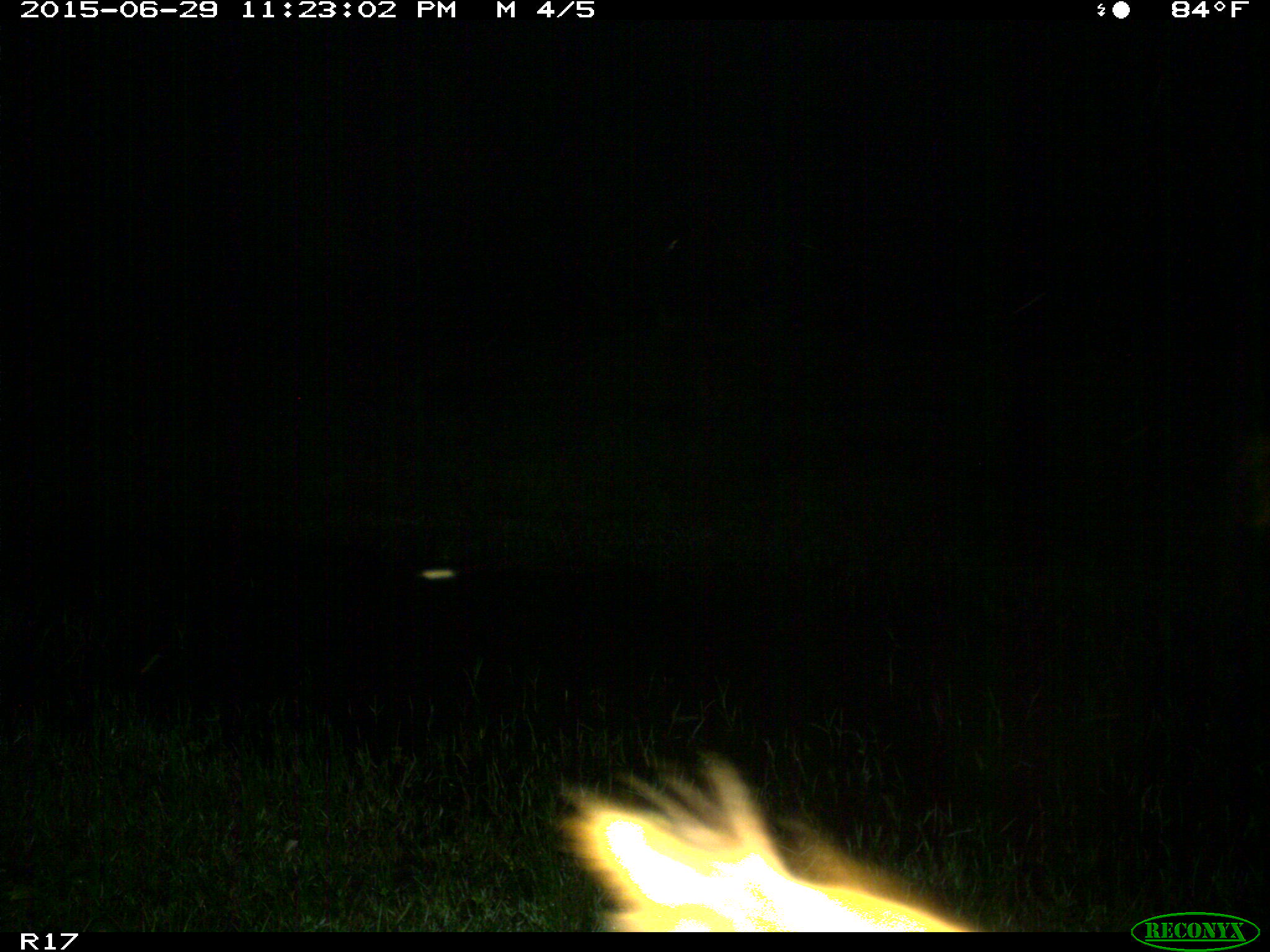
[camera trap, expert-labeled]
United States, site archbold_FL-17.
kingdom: Animalia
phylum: Chordata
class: Mammalia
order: Artiodactyla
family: Bovidae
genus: Bos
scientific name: Bos taurus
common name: domestic cow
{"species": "Bos taurus (domestic cow)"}